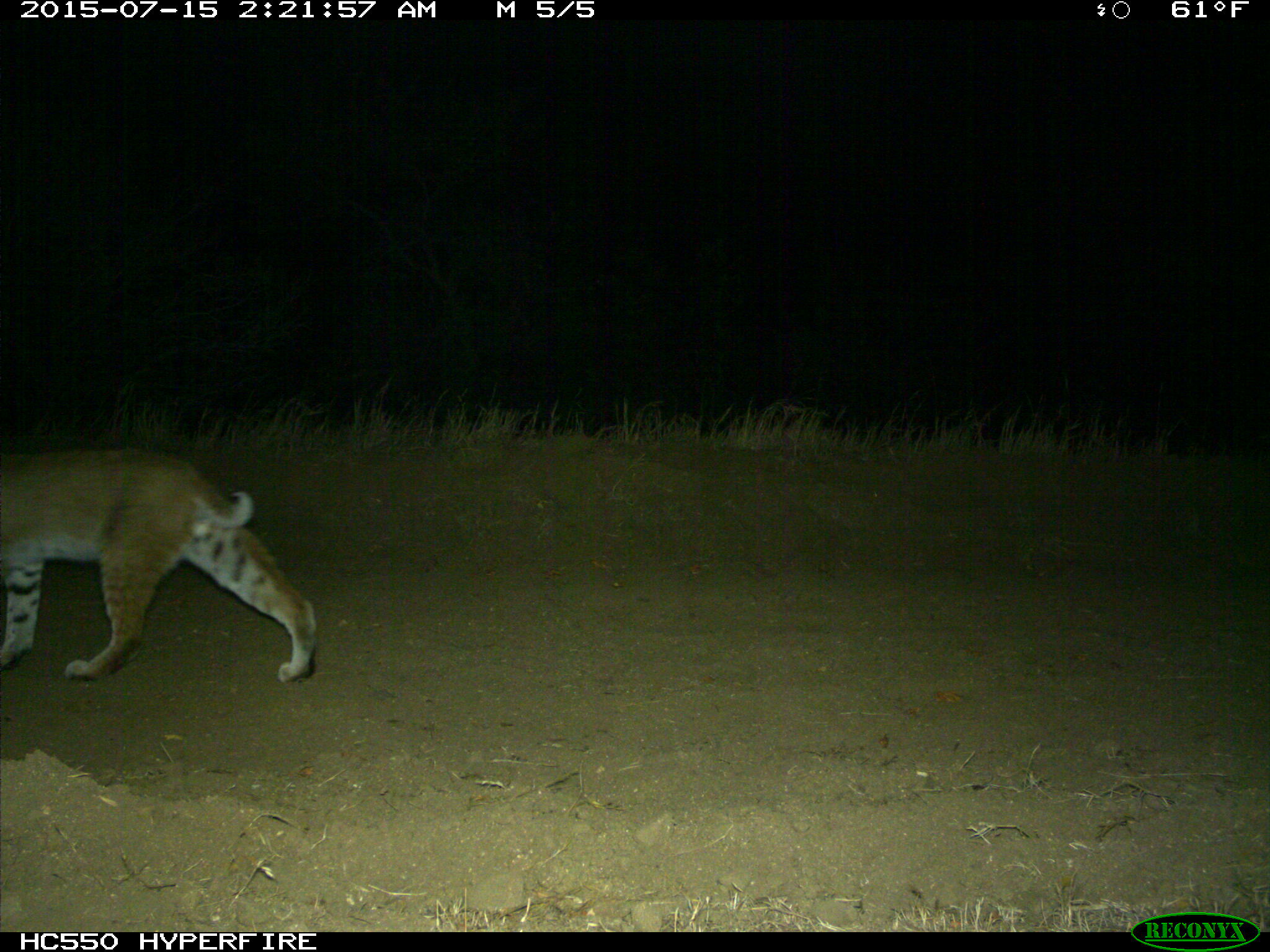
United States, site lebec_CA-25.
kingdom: Animalia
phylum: Chordata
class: Mammalia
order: Carnivora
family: Felidae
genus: Lynx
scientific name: Lynx rufus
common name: bobcat